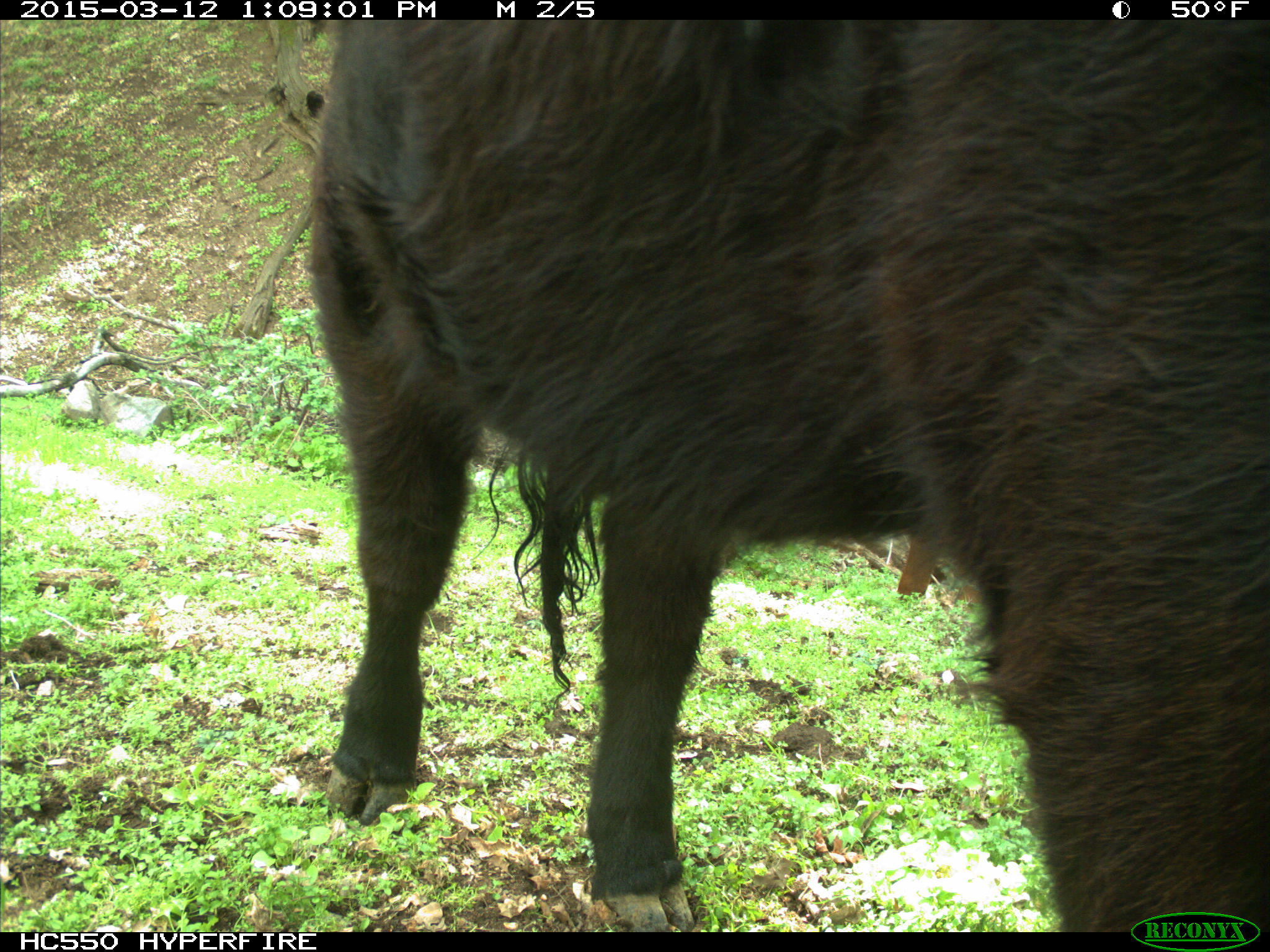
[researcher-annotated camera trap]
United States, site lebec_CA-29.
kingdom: Animalia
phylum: Chordata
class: Mammalia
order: Artiodactyla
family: Bovidae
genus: Bos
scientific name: Bos taurus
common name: domestic cow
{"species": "Bos taurus (domestic cow)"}